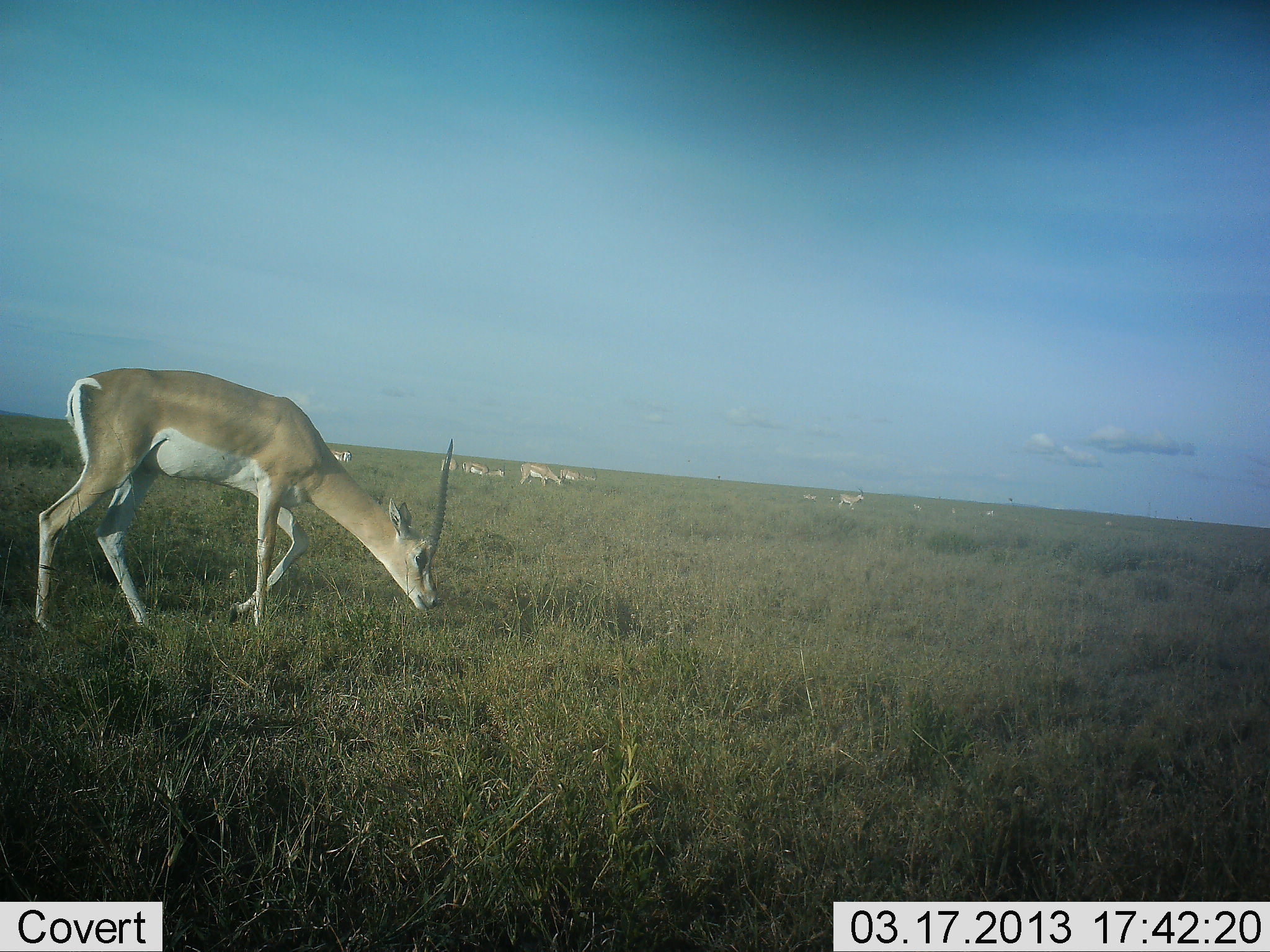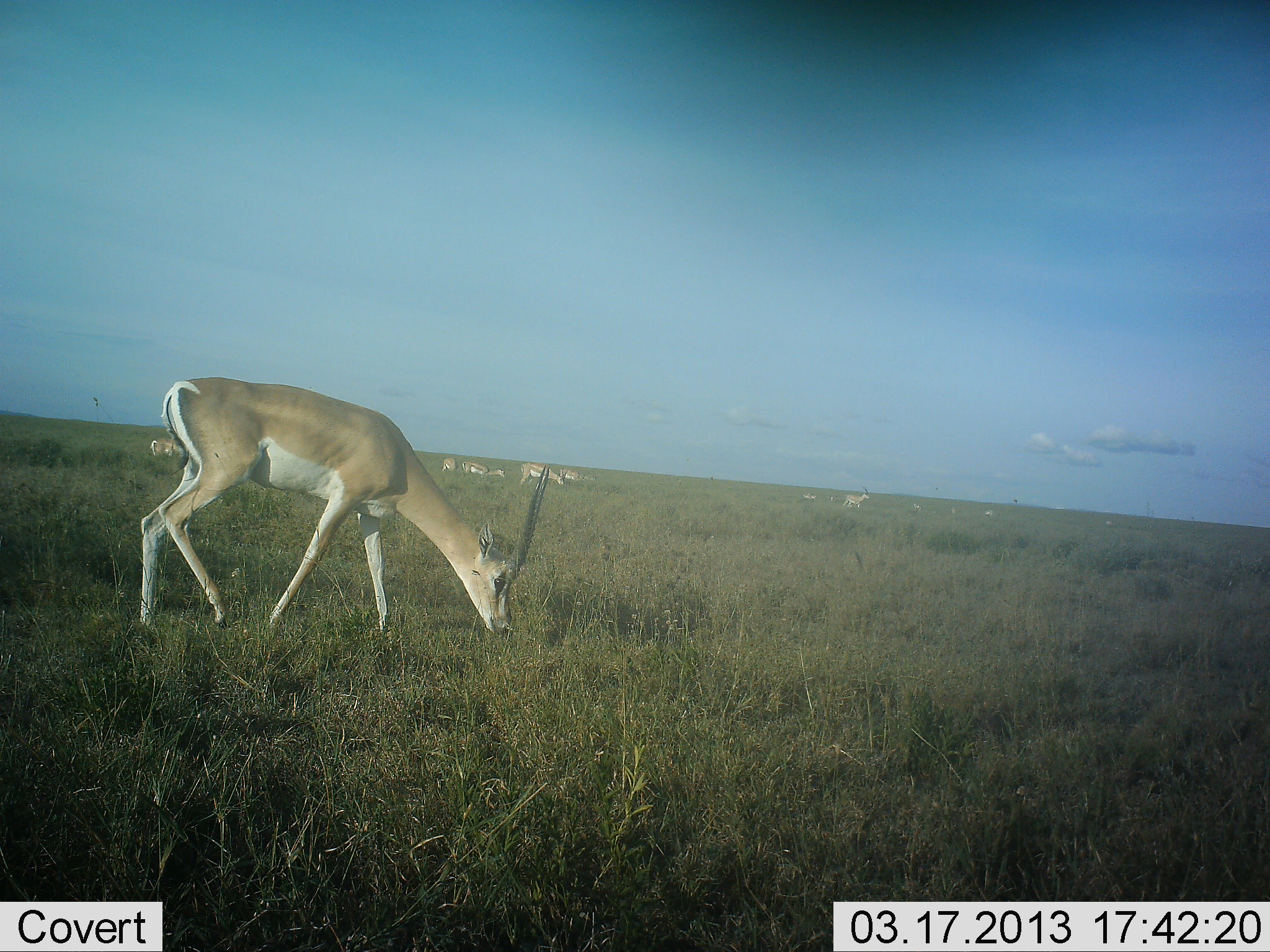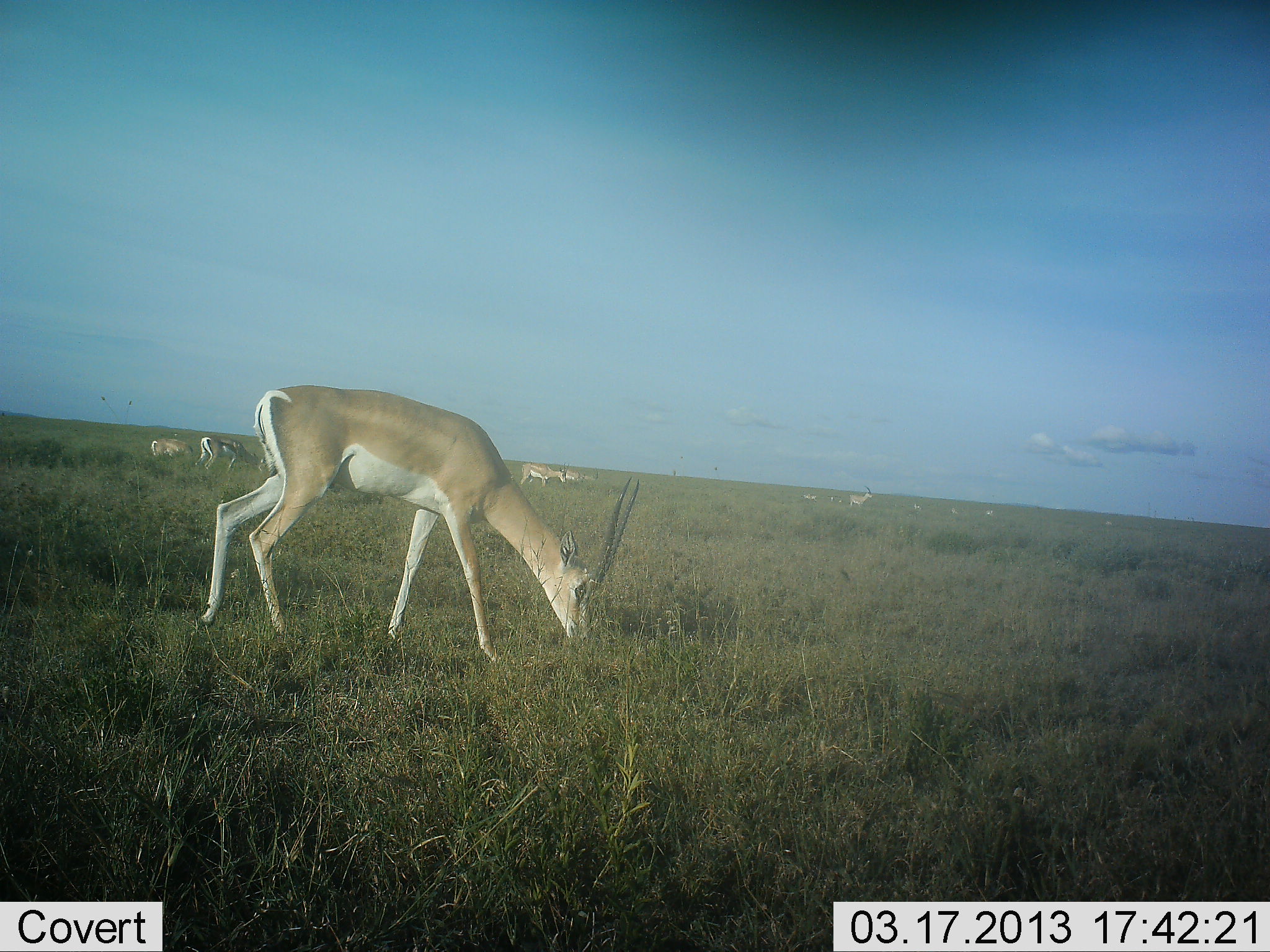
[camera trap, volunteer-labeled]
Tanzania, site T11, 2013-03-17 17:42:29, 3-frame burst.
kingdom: Animalia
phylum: Chordata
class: Mammalia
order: Artiodactyla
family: Bovidae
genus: Nanger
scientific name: Nanger granti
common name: grant's gazelle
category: gazellegrants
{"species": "gazellegrants (grant's gazelle) (Nanger granti)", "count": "7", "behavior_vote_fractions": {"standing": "30%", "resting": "0%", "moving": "40%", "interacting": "0%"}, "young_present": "0%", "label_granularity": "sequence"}